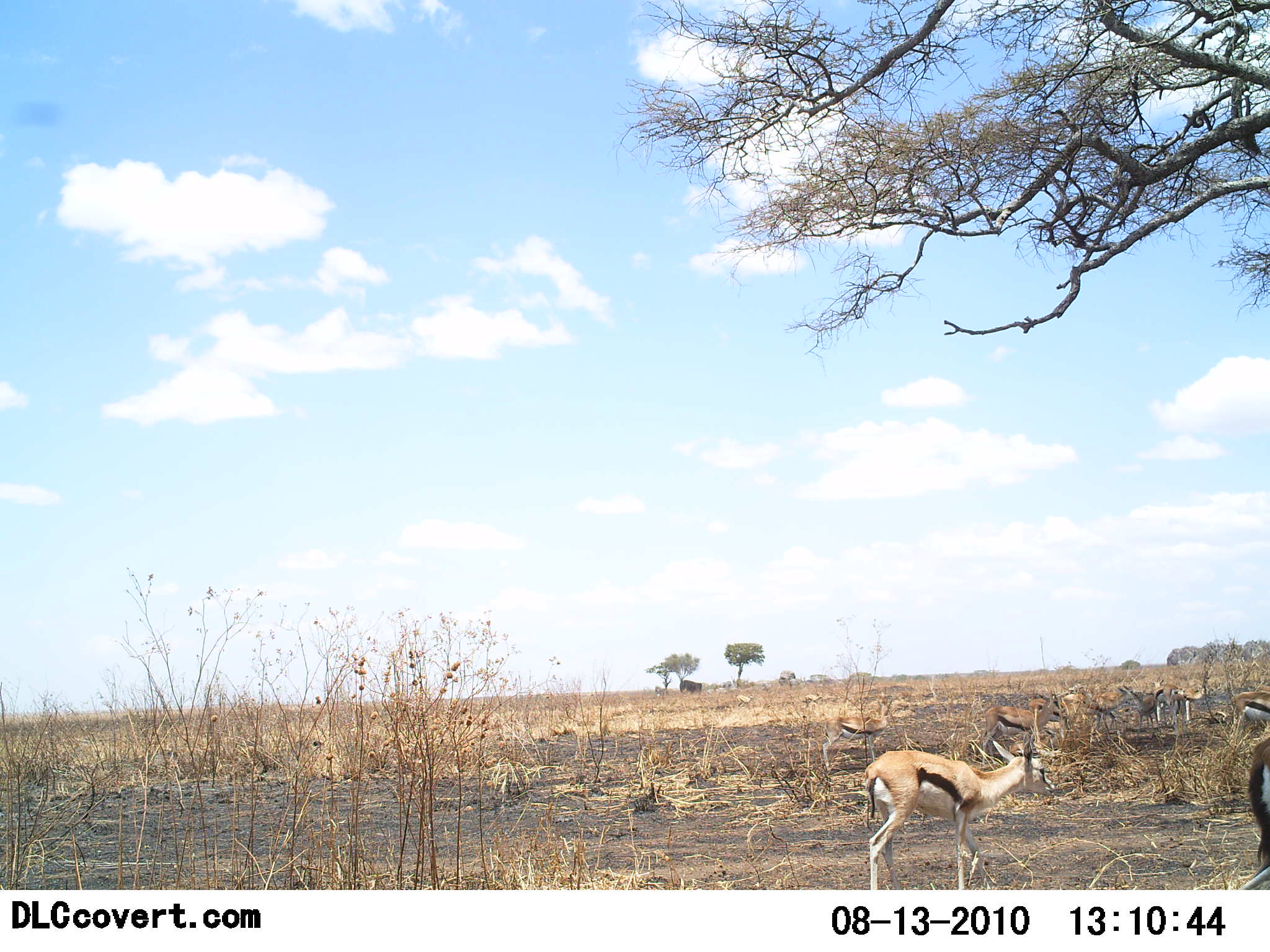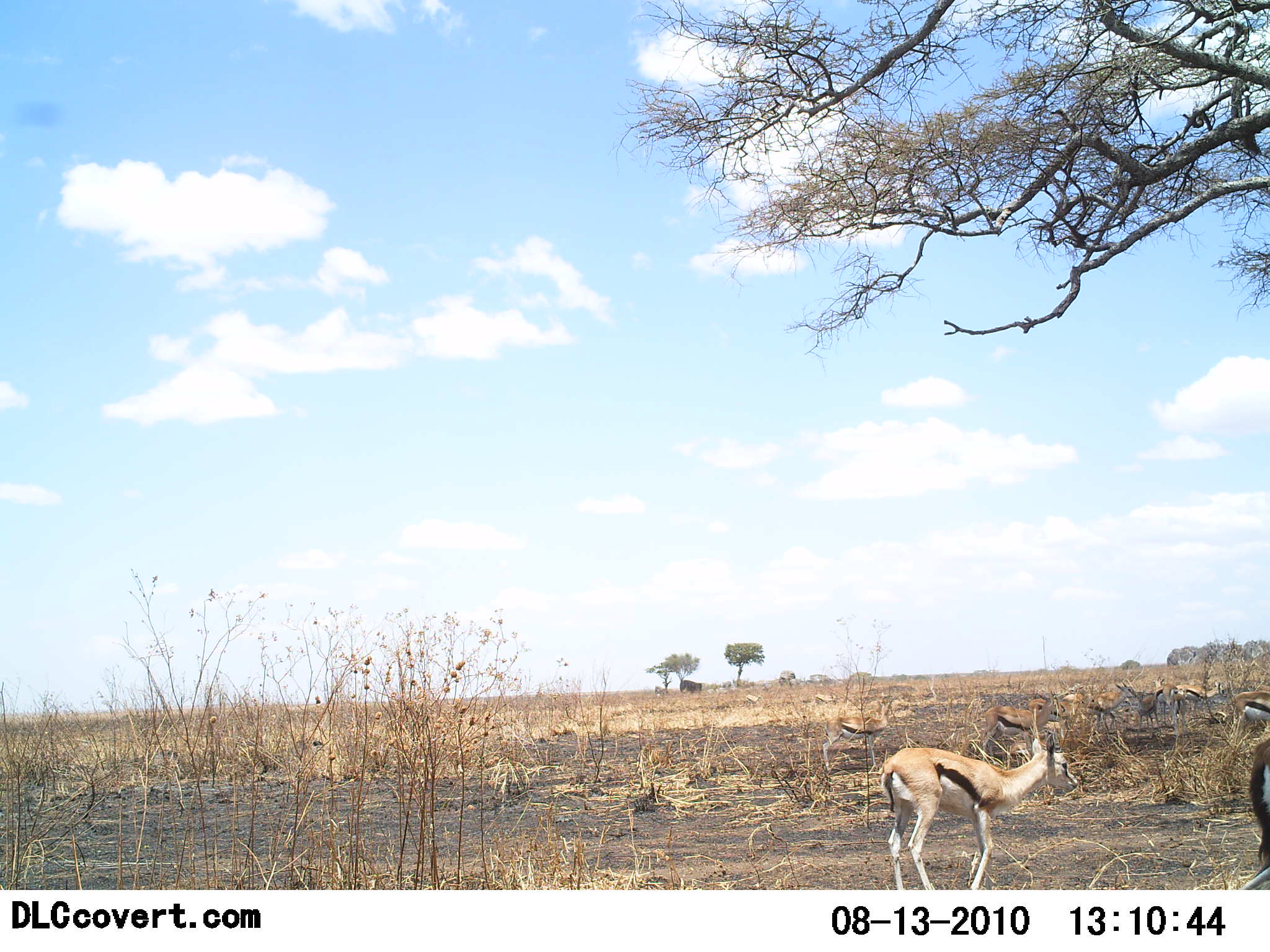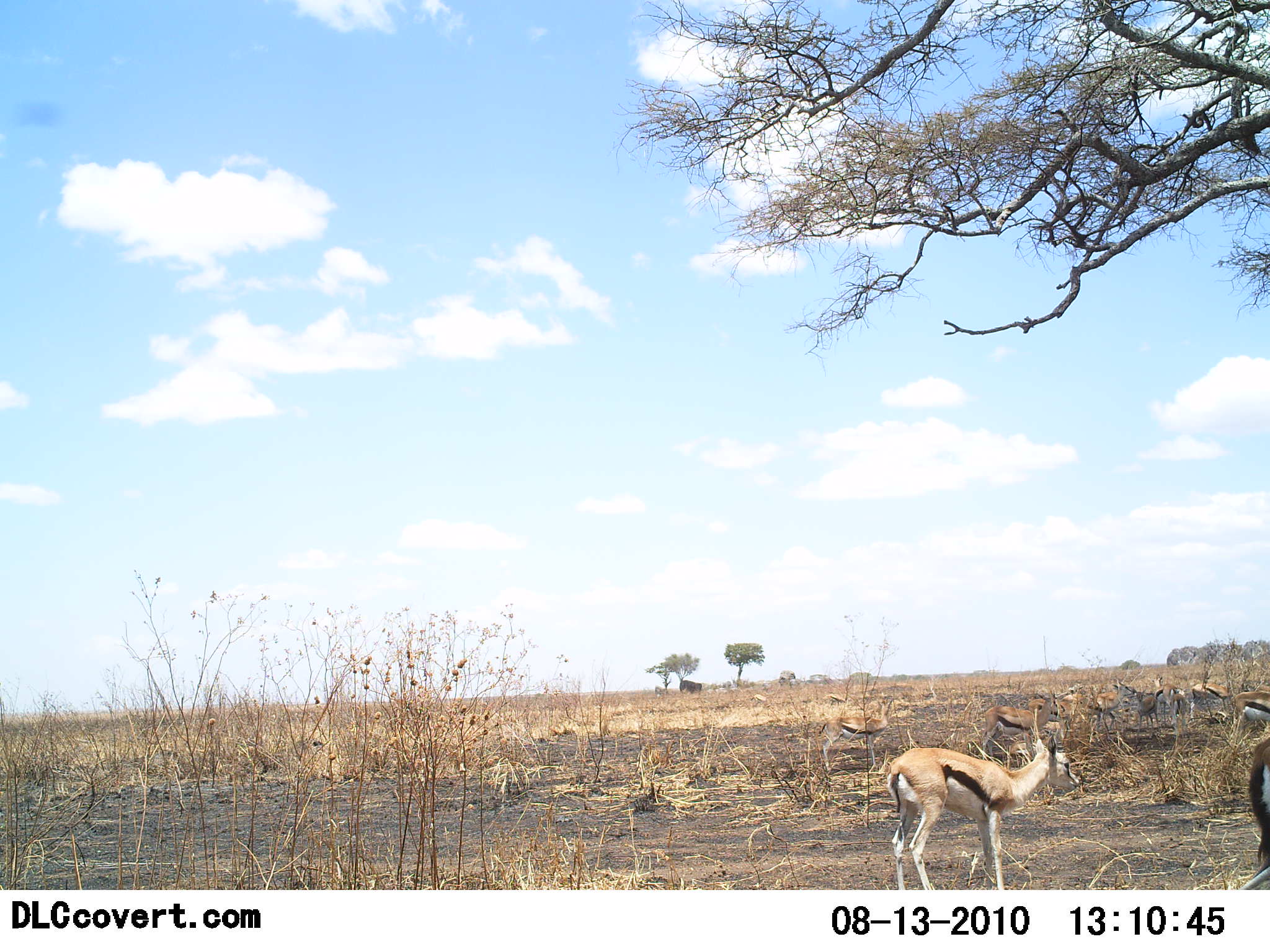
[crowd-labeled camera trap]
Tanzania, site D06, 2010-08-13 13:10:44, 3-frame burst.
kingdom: Animalia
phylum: Chordata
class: Mammalia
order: Artiodactyla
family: Bovidae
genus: Eudorcas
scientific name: Eudorcas thomsonii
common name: thomson's gazelle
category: gazellethomsons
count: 9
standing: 83%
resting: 17%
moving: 58%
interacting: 0%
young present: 0%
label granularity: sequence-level